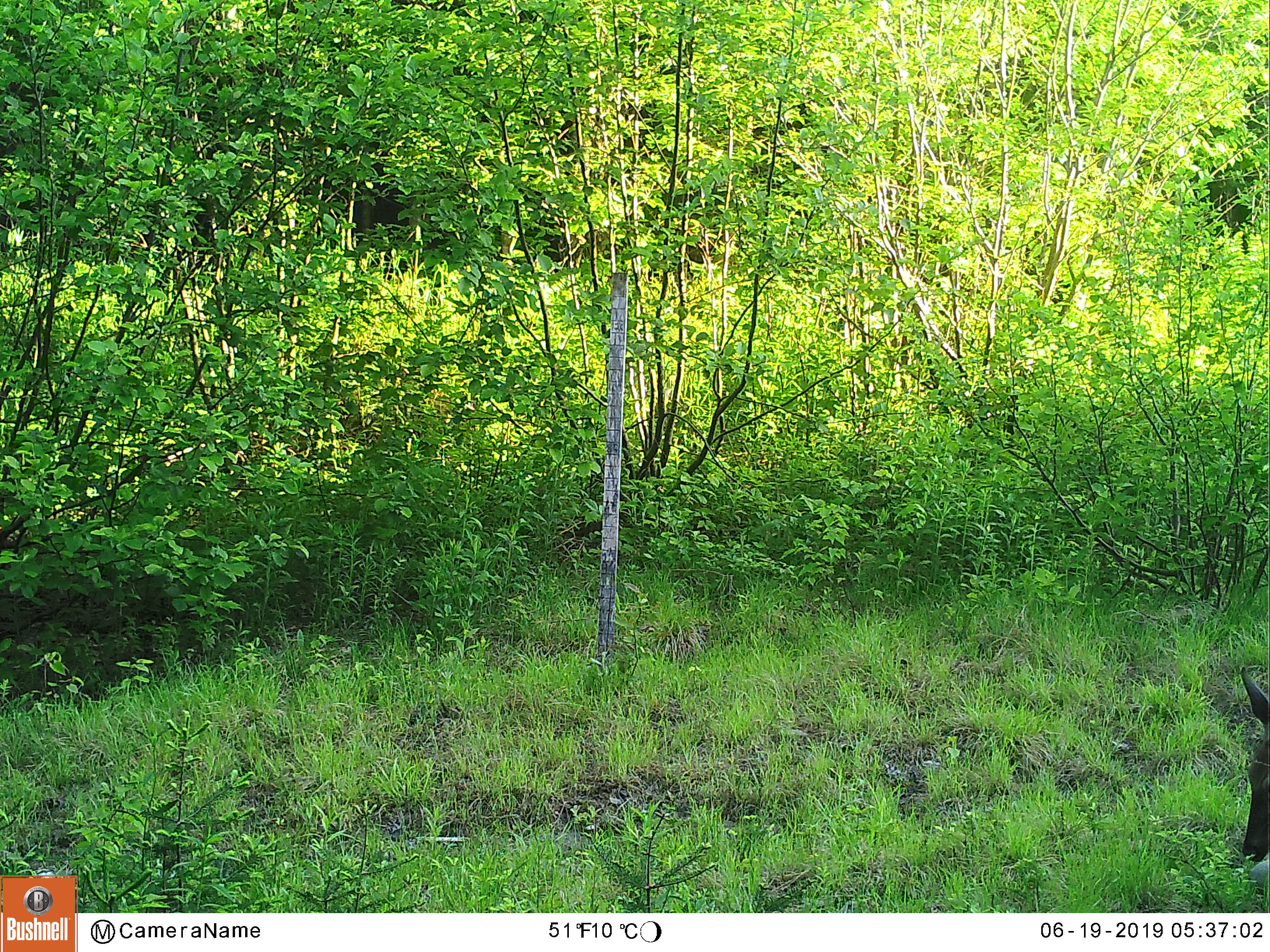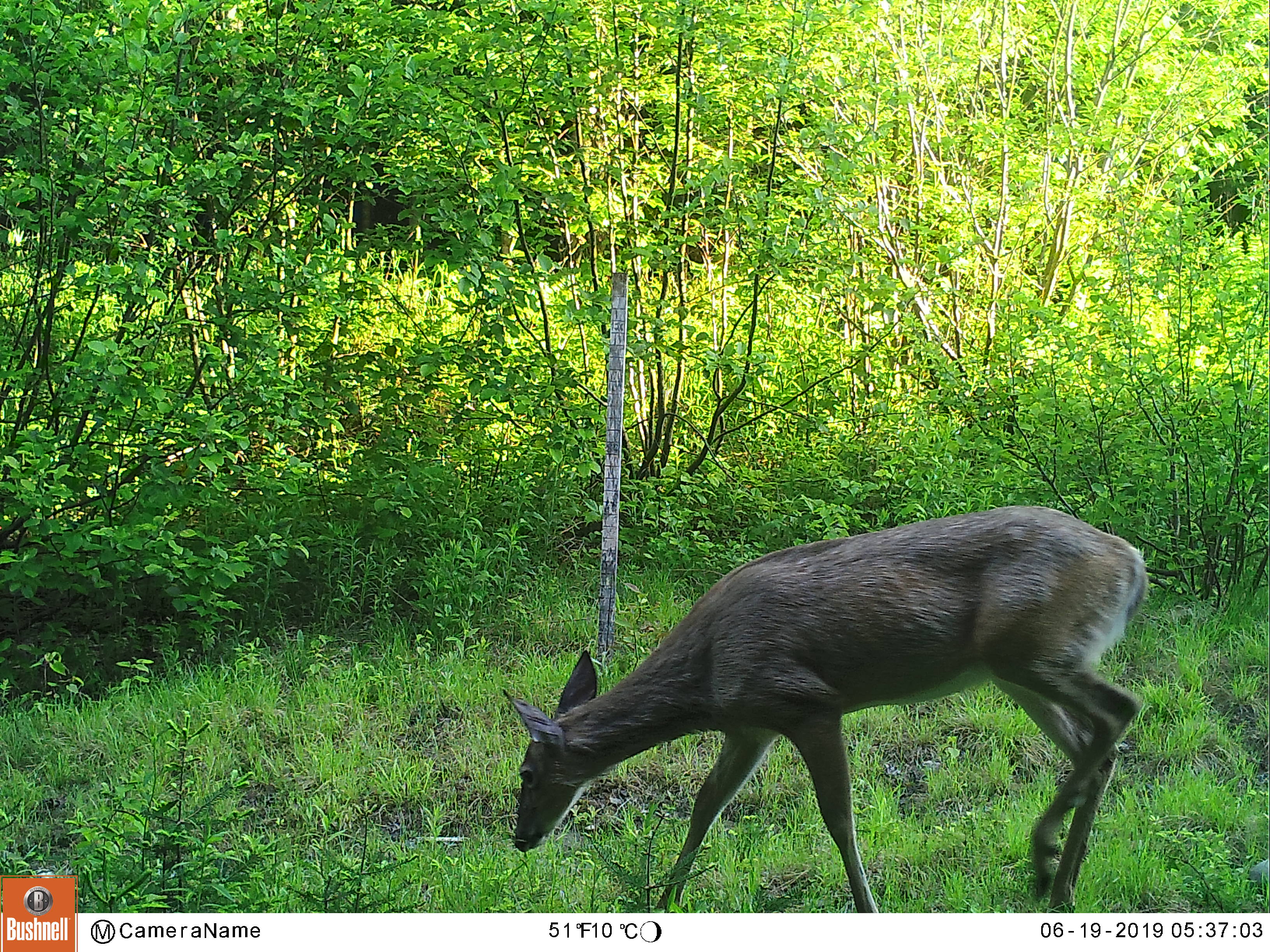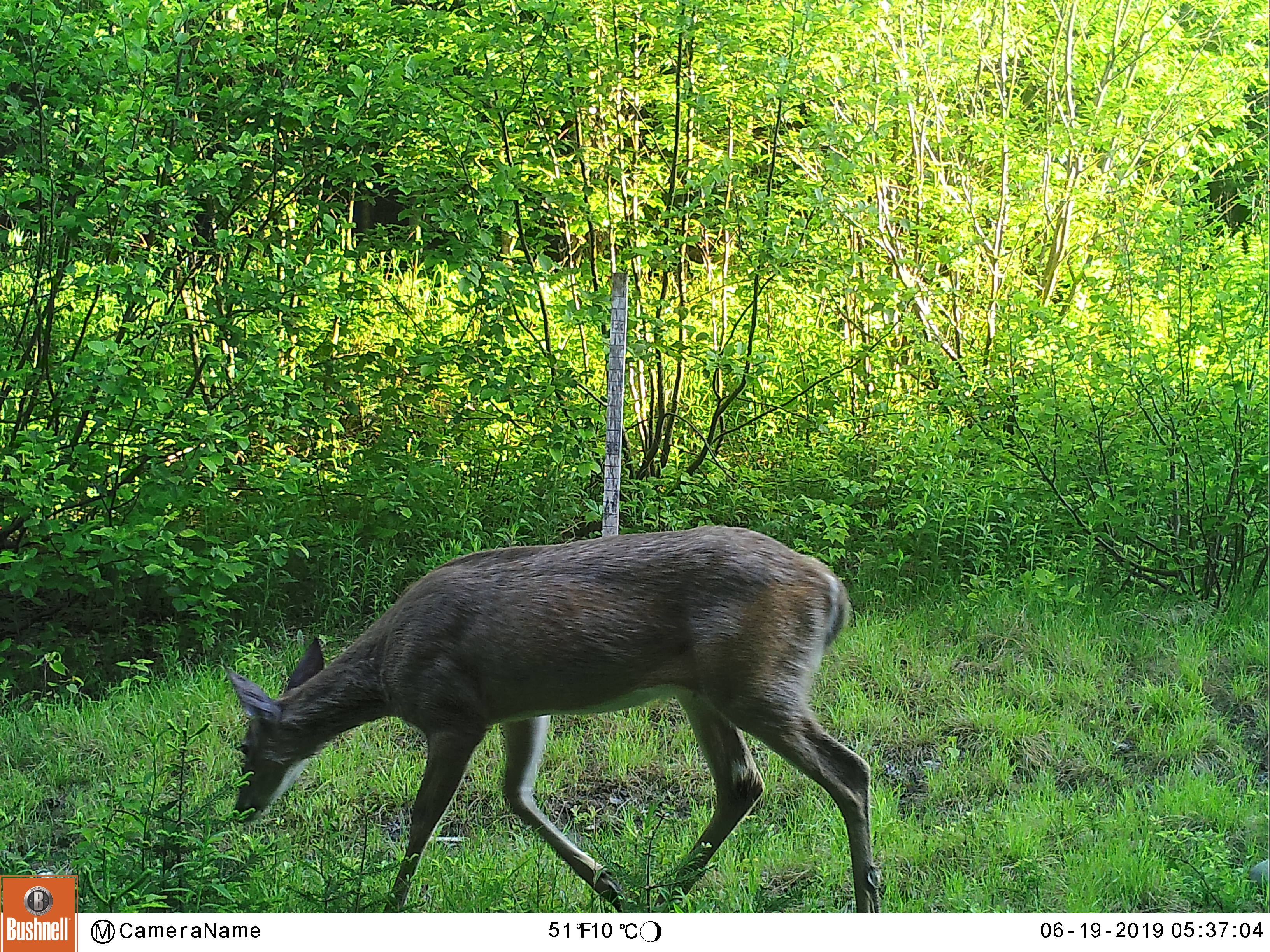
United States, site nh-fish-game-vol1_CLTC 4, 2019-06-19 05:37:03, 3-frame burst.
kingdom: Animalia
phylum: Chordata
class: Mammalia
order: Artiodactyla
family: Cervidae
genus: Odocoileus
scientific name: Odocoileus virginianus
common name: white-tailed deer